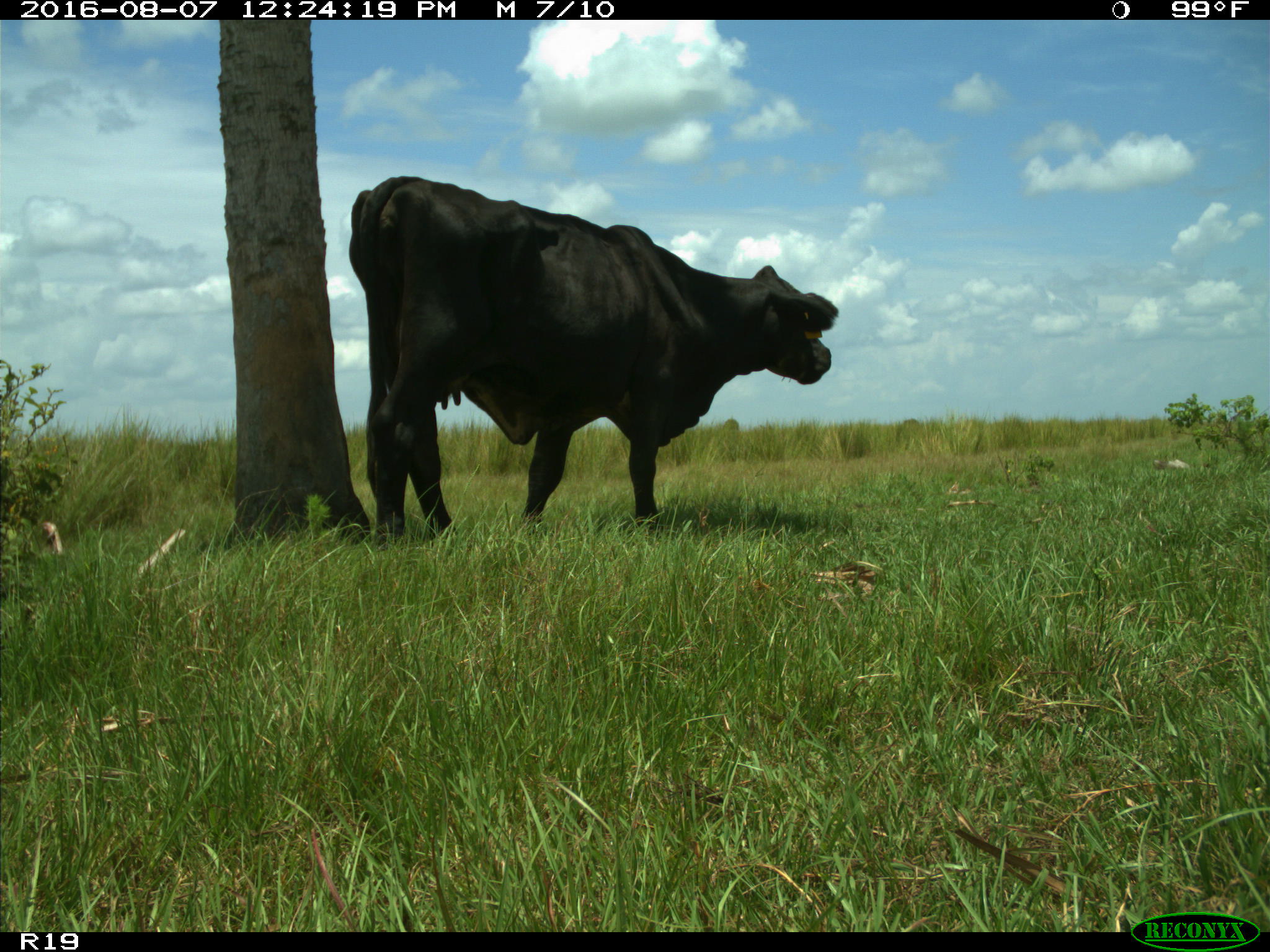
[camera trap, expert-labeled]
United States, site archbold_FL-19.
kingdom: Animalia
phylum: Chordata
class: Mammalia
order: Artiodactyla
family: Bovidae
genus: Bos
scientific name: Bos taurus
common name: domestic cow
Bos taurus (domestic cow).